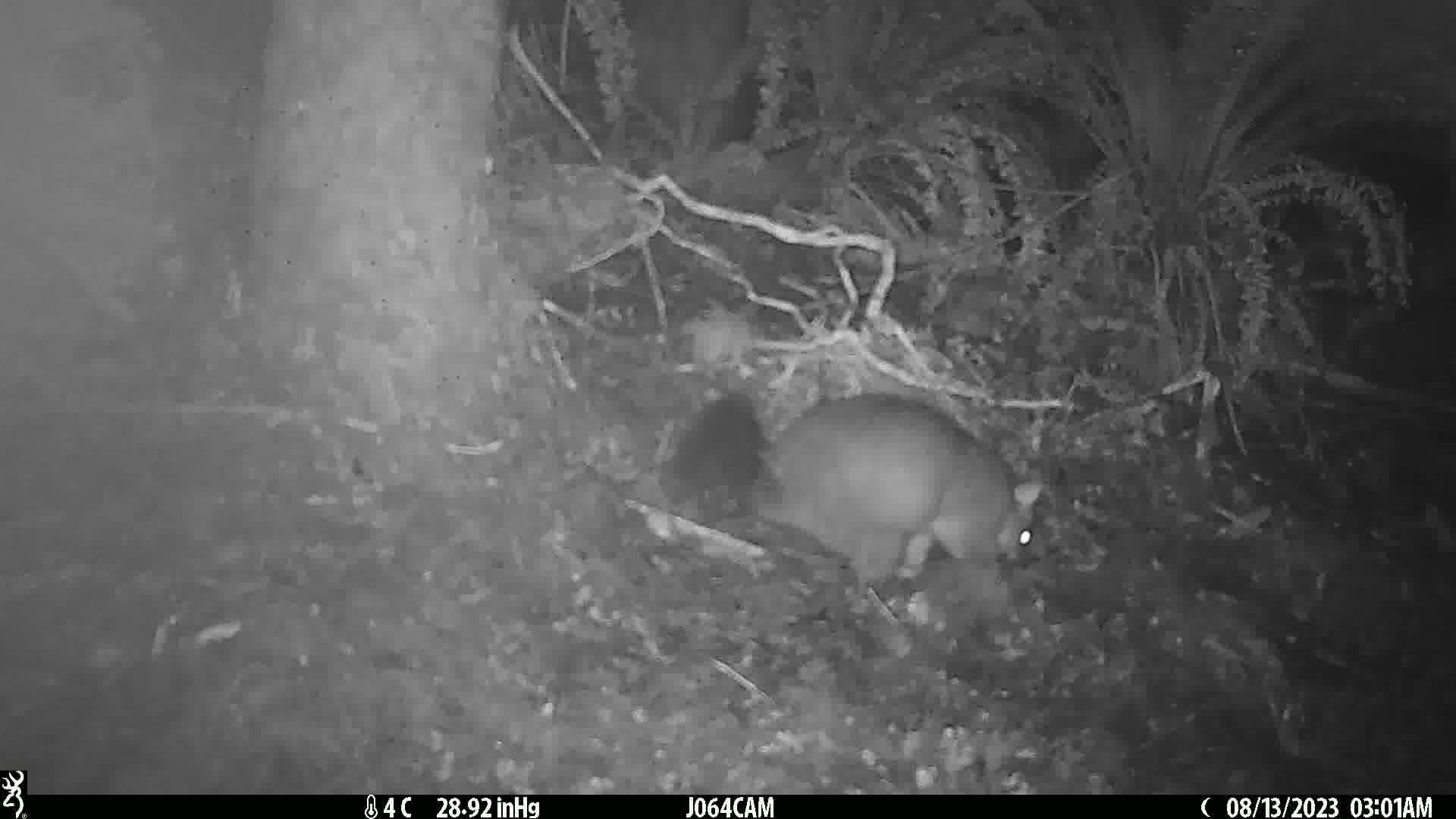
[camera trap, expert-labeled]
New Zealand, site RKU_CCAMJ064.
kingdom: Animalia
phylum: Chordata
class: Mammalia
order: Diprotodontia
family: Phalangeridae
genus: Trichosurus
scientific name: Trichosurus vulpecula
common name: common brushtail possum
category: possum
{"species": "possum (common brushtail possum) (Trichosurus vulpecula)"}